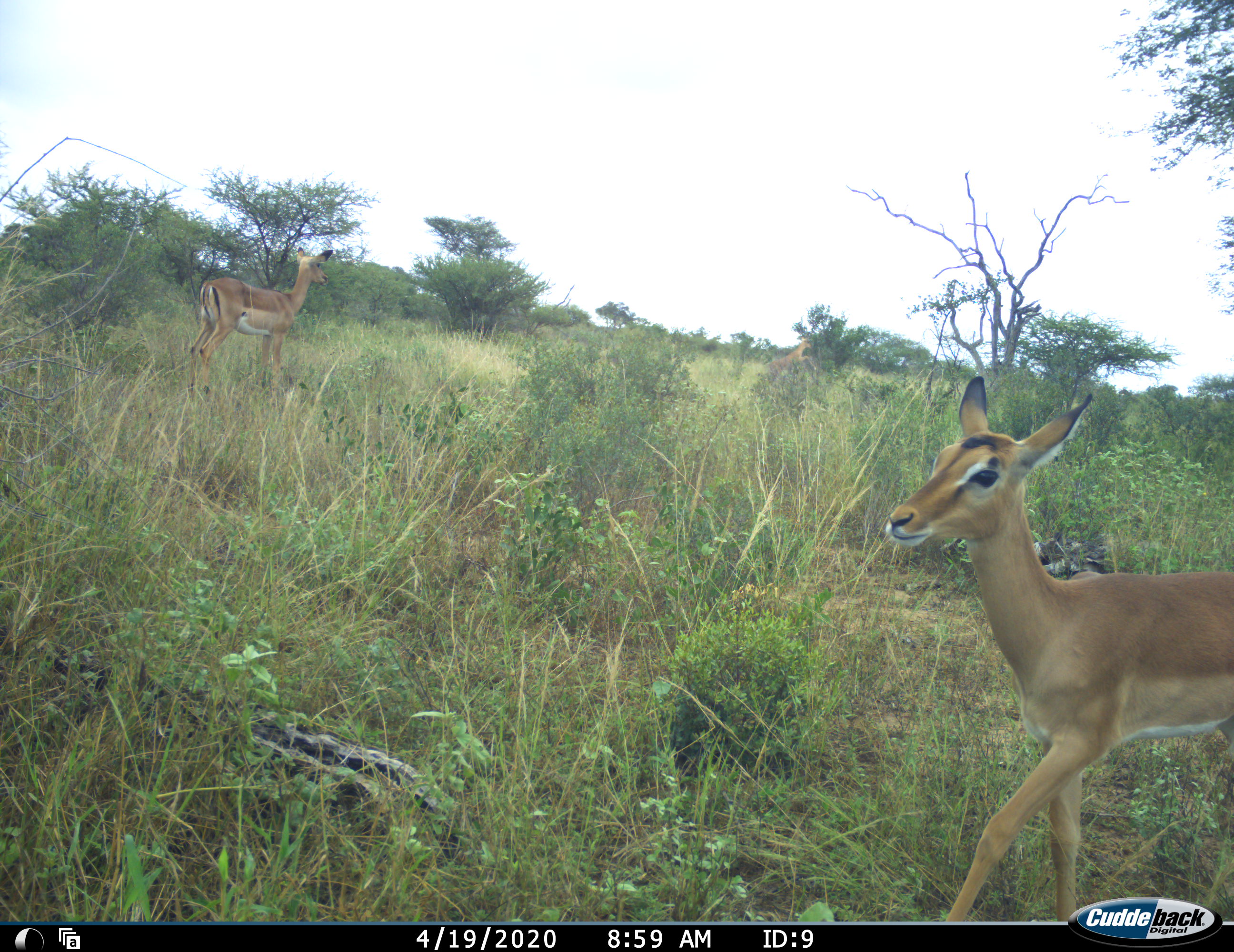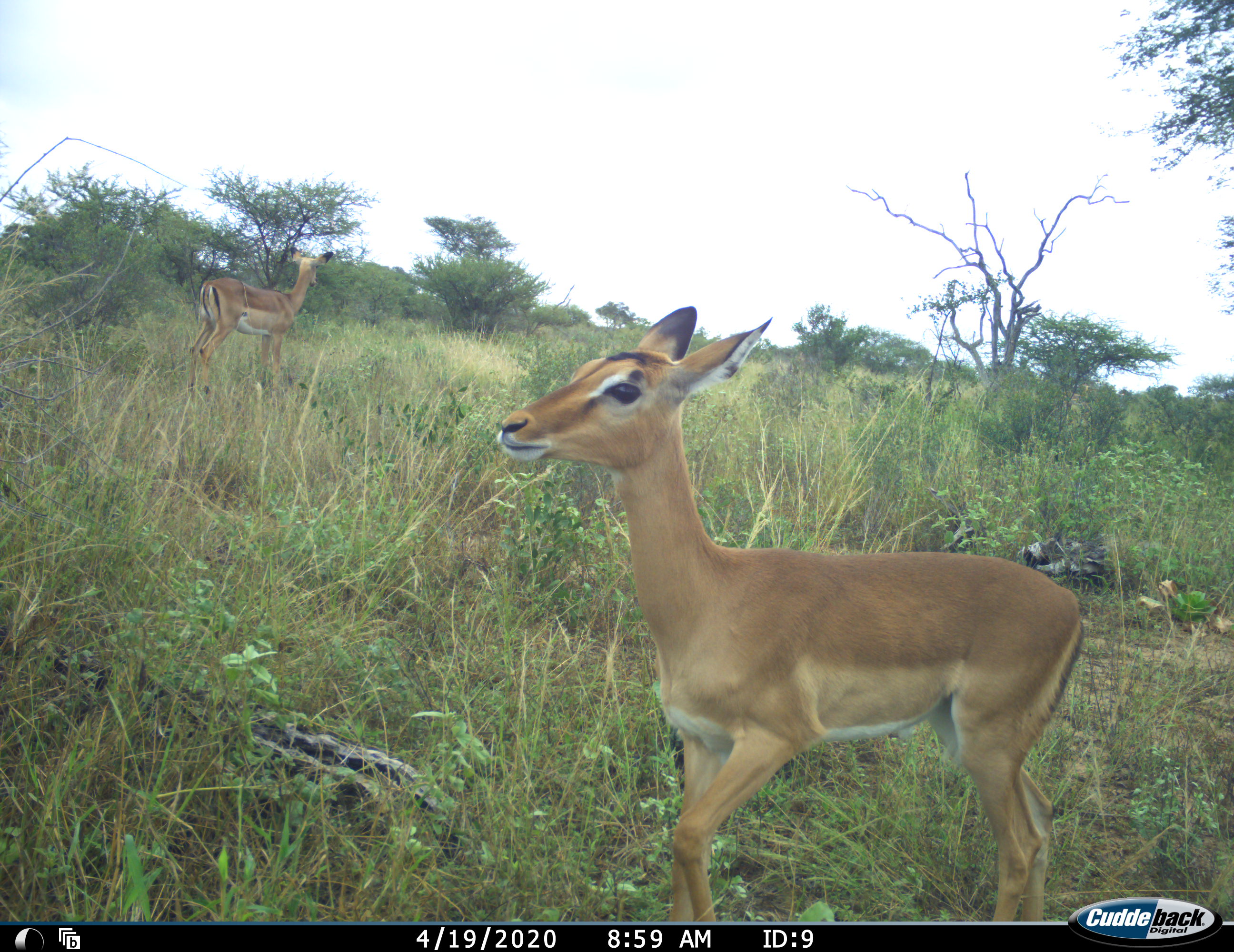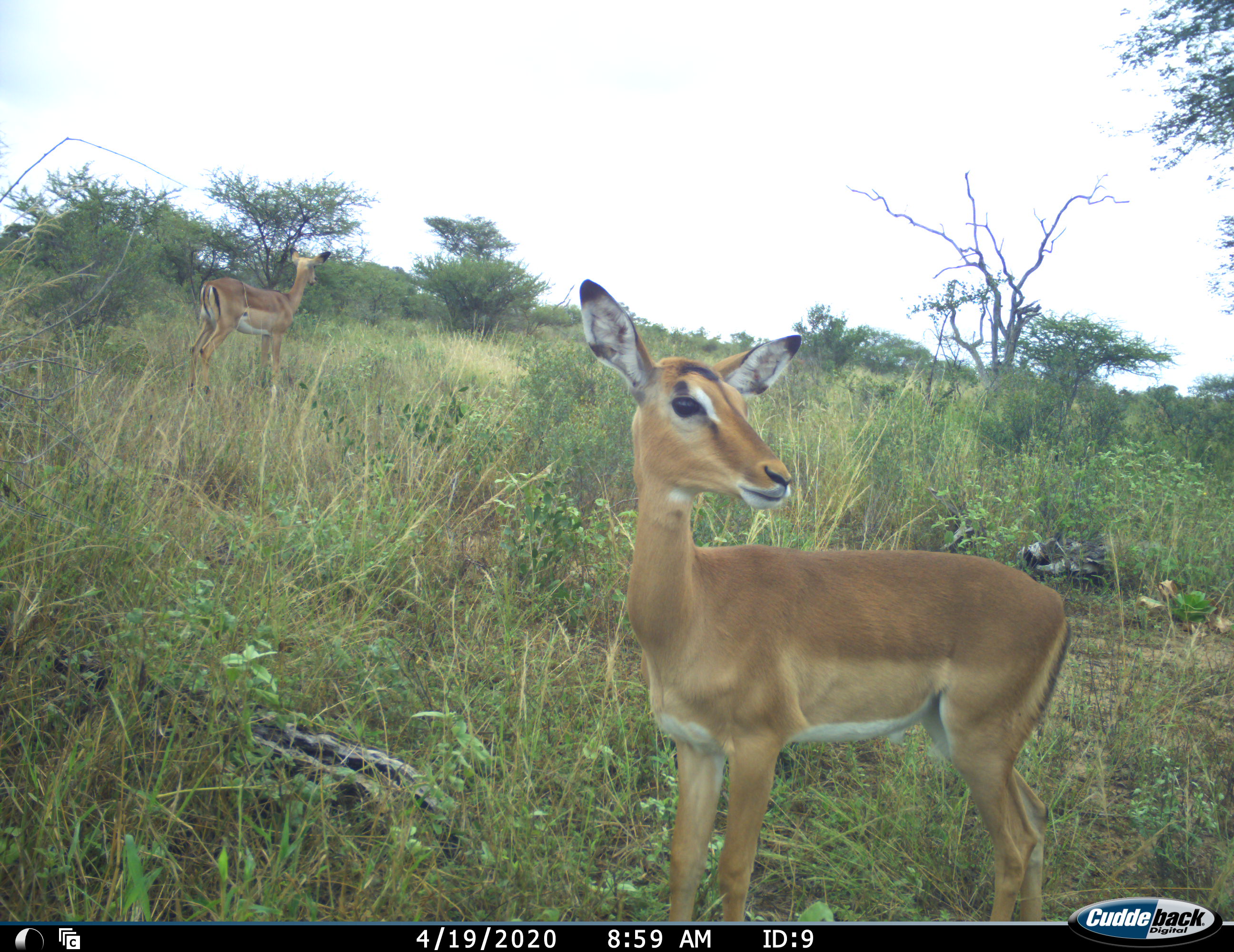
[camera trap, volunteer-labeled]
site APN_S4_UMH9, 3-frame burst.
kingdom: Animalia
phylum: Chordata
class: Mammalia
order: Artiodactyla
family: Bovidae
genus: Aepyceros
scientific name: Aepyceros melampus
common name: impala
Impala (Aepyceros melampus), count 2. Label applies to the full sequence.